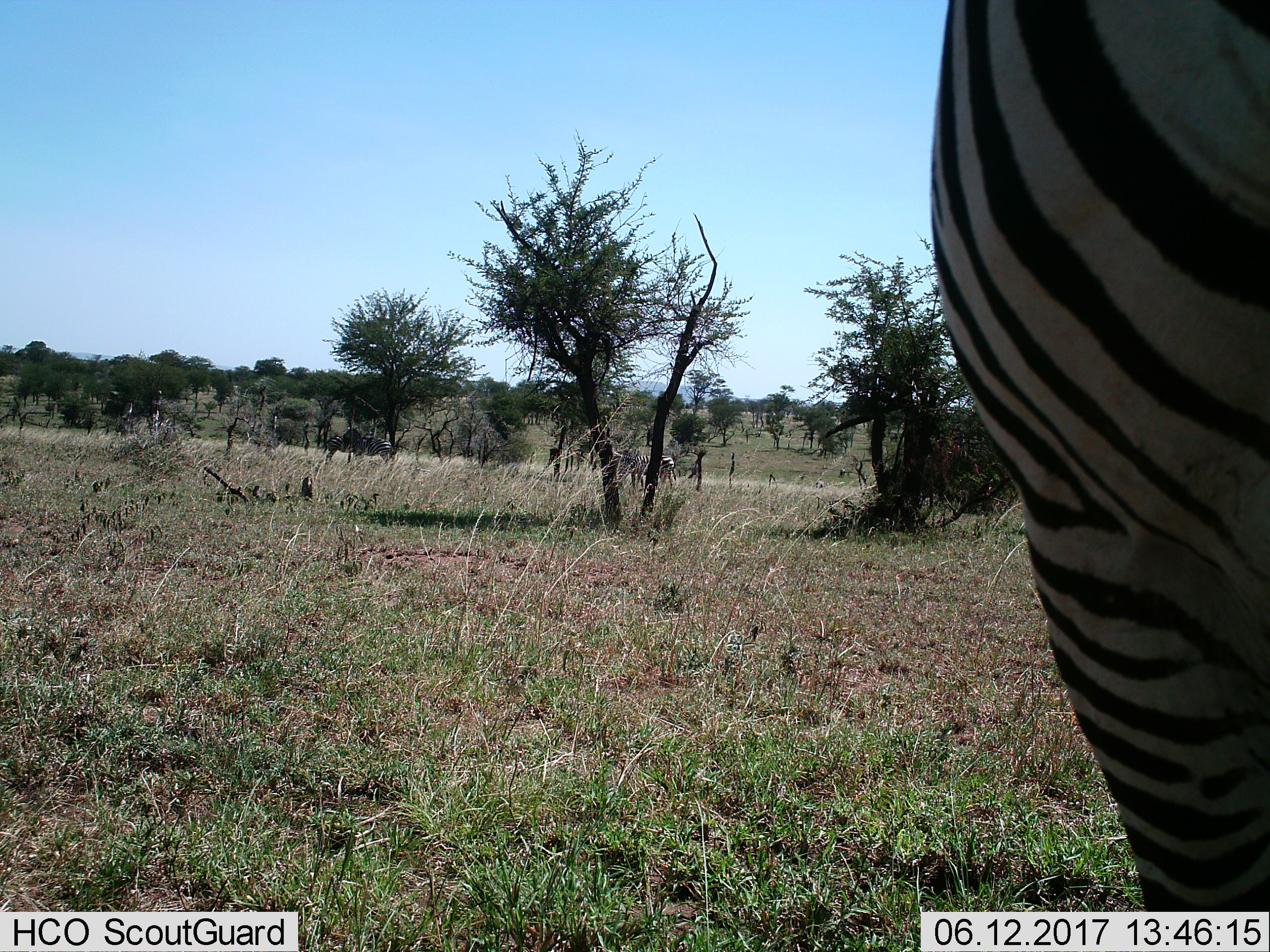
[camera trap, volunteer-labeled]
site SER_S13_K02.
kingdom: Animalia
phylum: Chordata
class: Mammalia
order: Perissodactyla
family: Equidae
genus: Equus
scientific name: Equus quagga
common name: plains zebra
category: zebraplains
Zebraplains (plains zebra) (Equus quagga), count 4. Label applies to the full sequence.